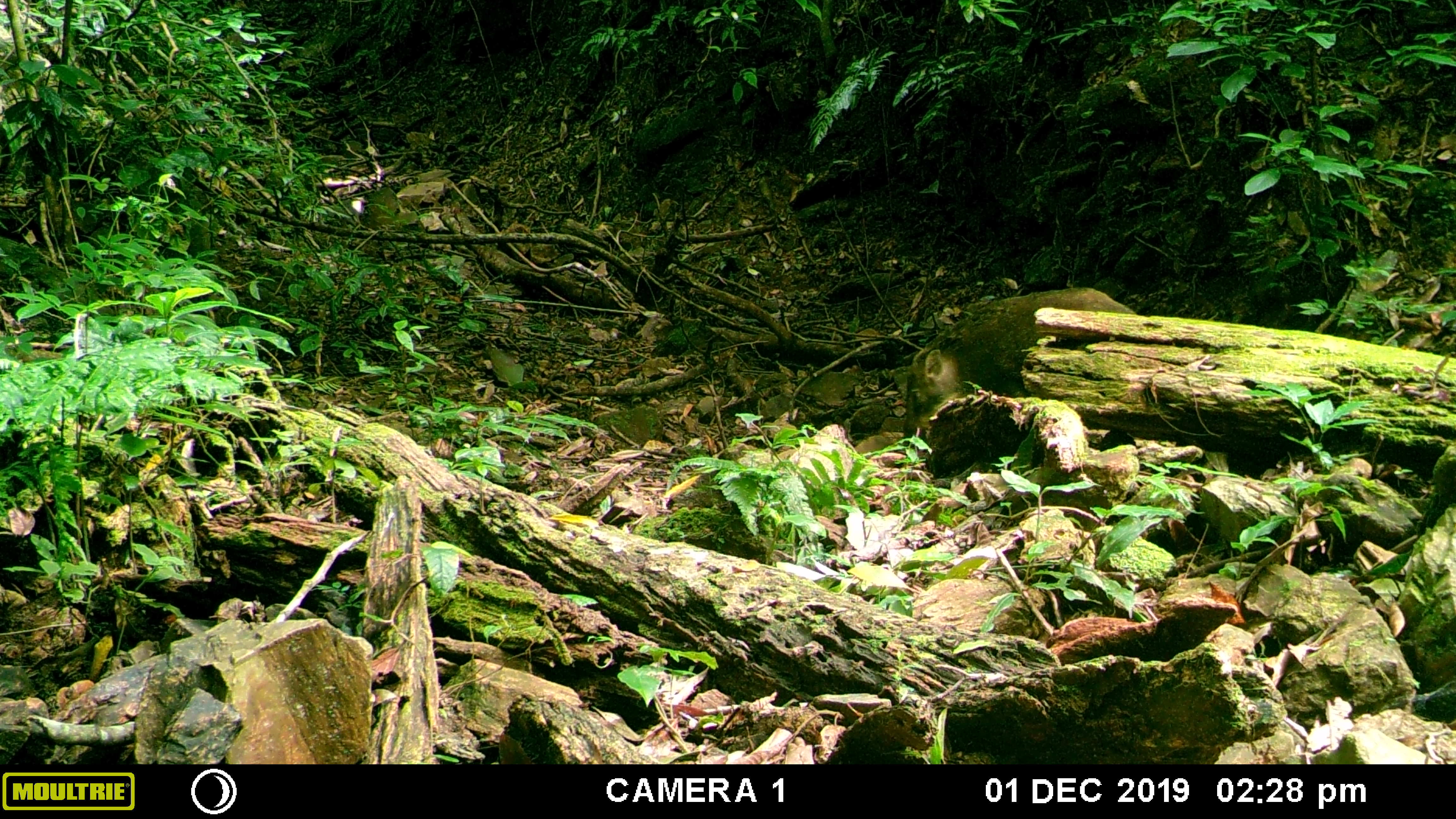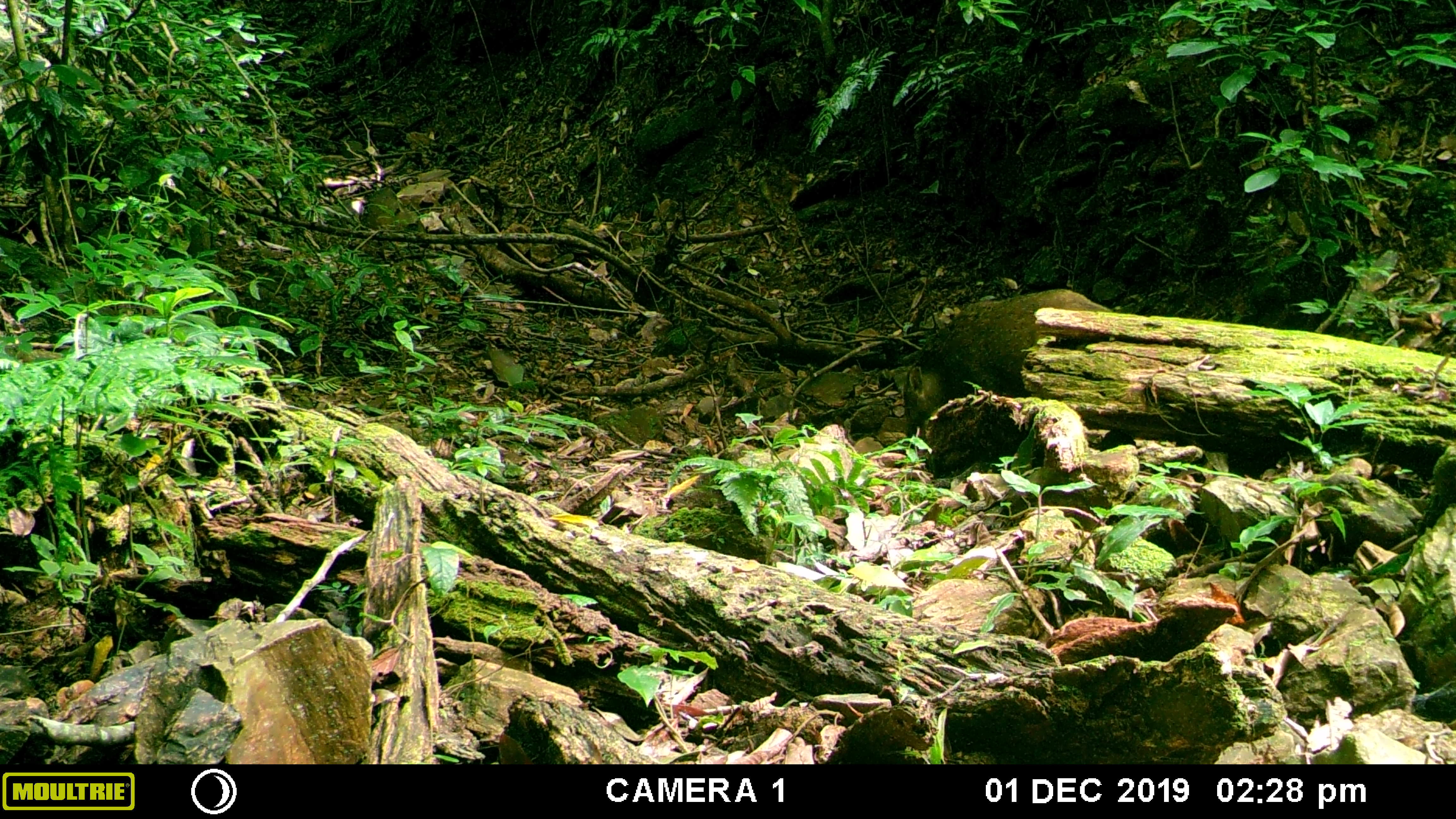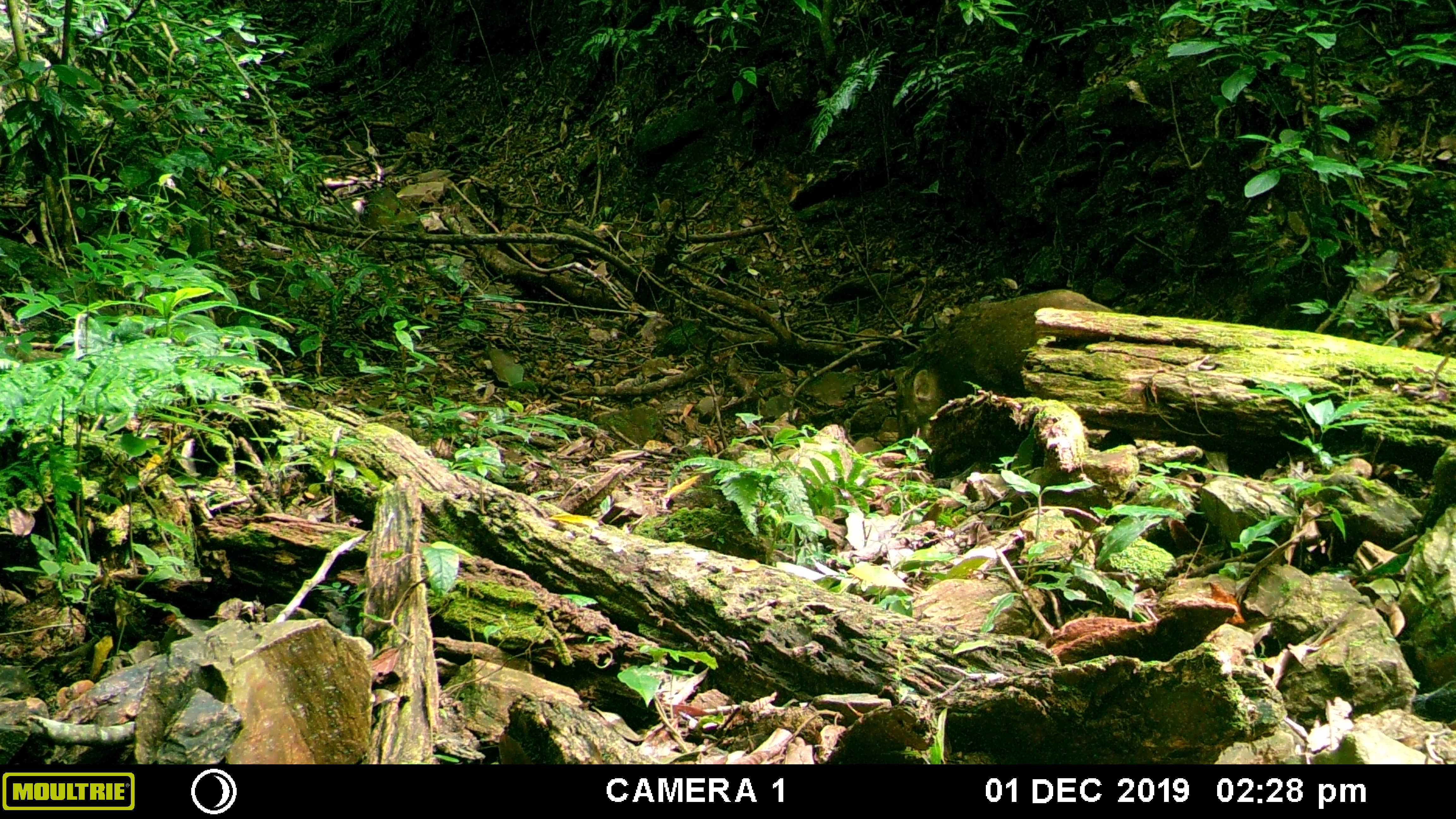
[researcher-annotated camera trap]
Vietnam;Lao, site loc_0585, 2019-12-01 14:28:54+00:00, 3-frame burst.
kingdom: Animalia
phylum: Chordata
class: Mammalia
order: Artiodactyla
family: Suidae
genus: Sus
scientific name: Sus scrofa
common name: eurasian wild pig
Eurasian wild pig (Sus scrofa). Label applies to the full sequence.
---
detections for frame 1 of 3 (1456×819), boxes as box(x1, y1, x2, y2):
eurasian wild pig: box(902, 287, 1137, 443); box(359, 186, 399, 229)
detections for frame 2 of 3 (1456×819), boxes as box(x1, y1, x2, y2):
eurasian wild pig: box(905, 287, 1116, 438); box(363, 186, 397, 228)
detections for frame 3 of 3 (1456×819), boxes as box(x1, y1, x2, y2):
eurasian wild pig: box(893, 289, 1115, 443); box(364, 186, 417, 231)